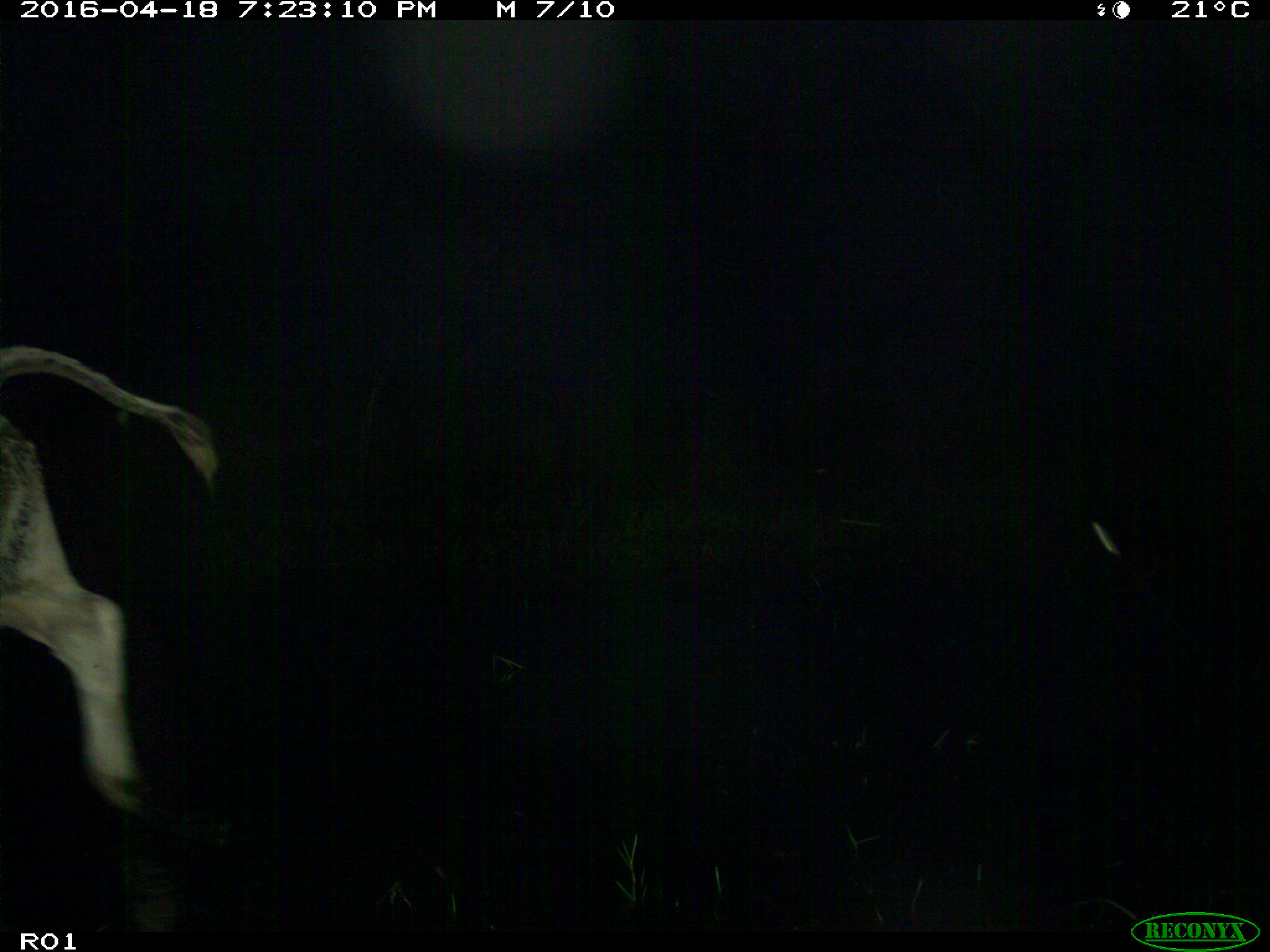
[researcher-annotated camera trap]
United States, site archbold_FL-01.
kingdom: Animalia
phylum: Chordata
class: Mammalia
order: Artiodactyla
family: Bovidae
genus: Bos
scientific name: Bos taurus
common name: domestic cow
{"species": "Bos taurus (domestic cow)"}